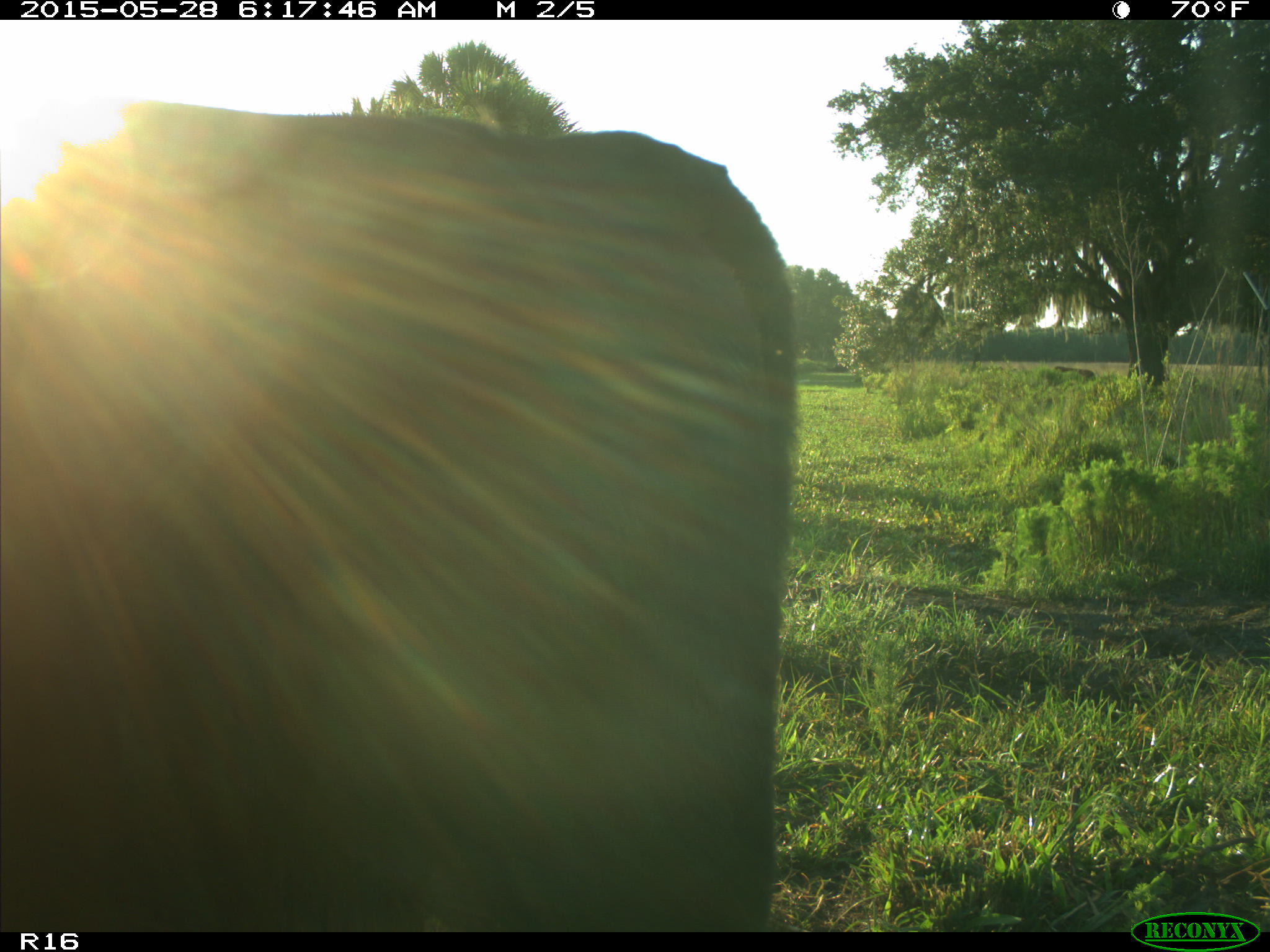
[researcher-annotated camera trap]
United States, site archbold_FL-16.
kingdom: Animalia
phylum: Chordata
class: Mammalia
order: Artiodactyla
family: Bovidae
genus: Bos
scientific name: Bos taurus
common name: domestic cow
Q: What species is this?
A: Bos taurus (domestic cow).